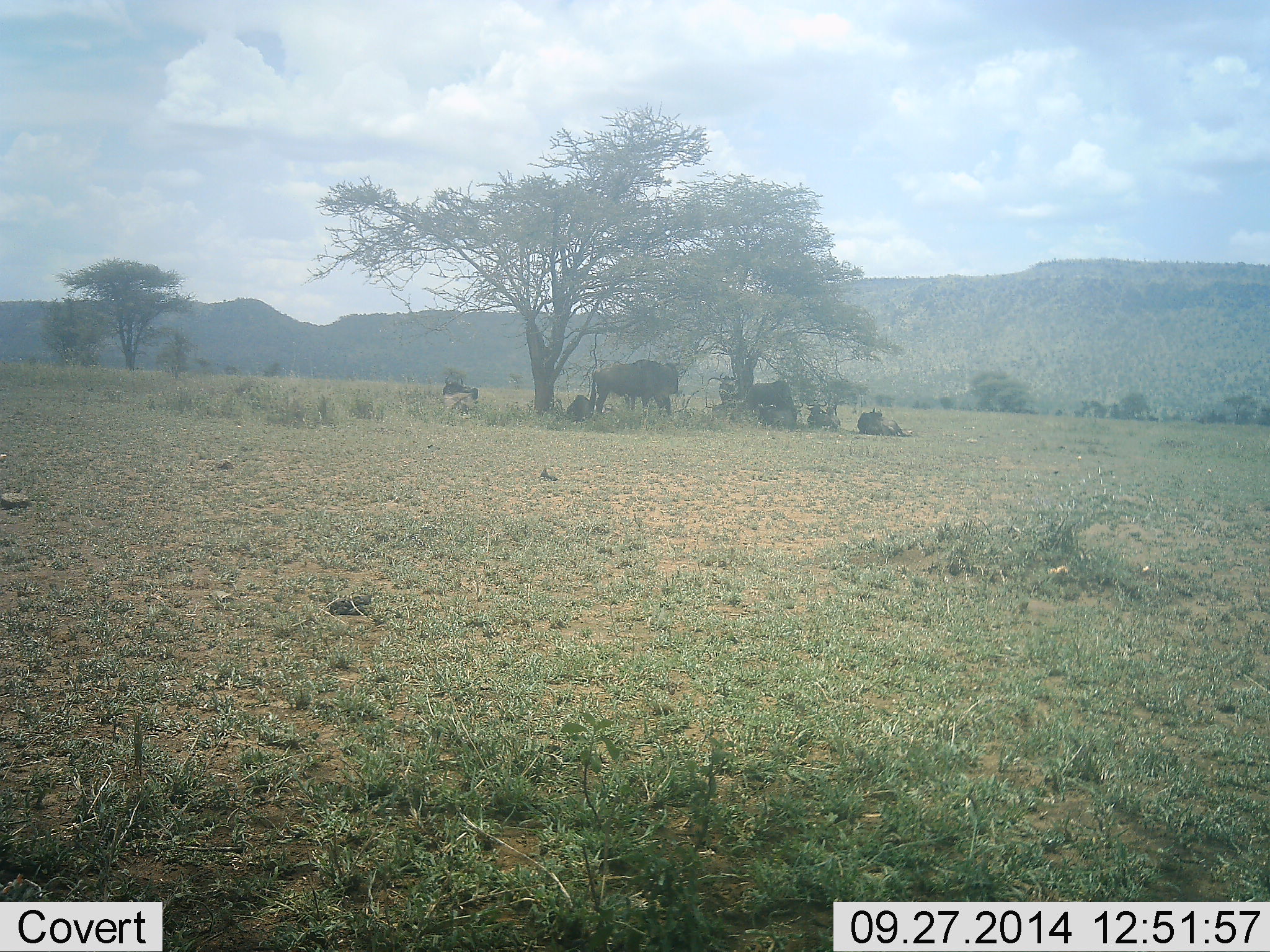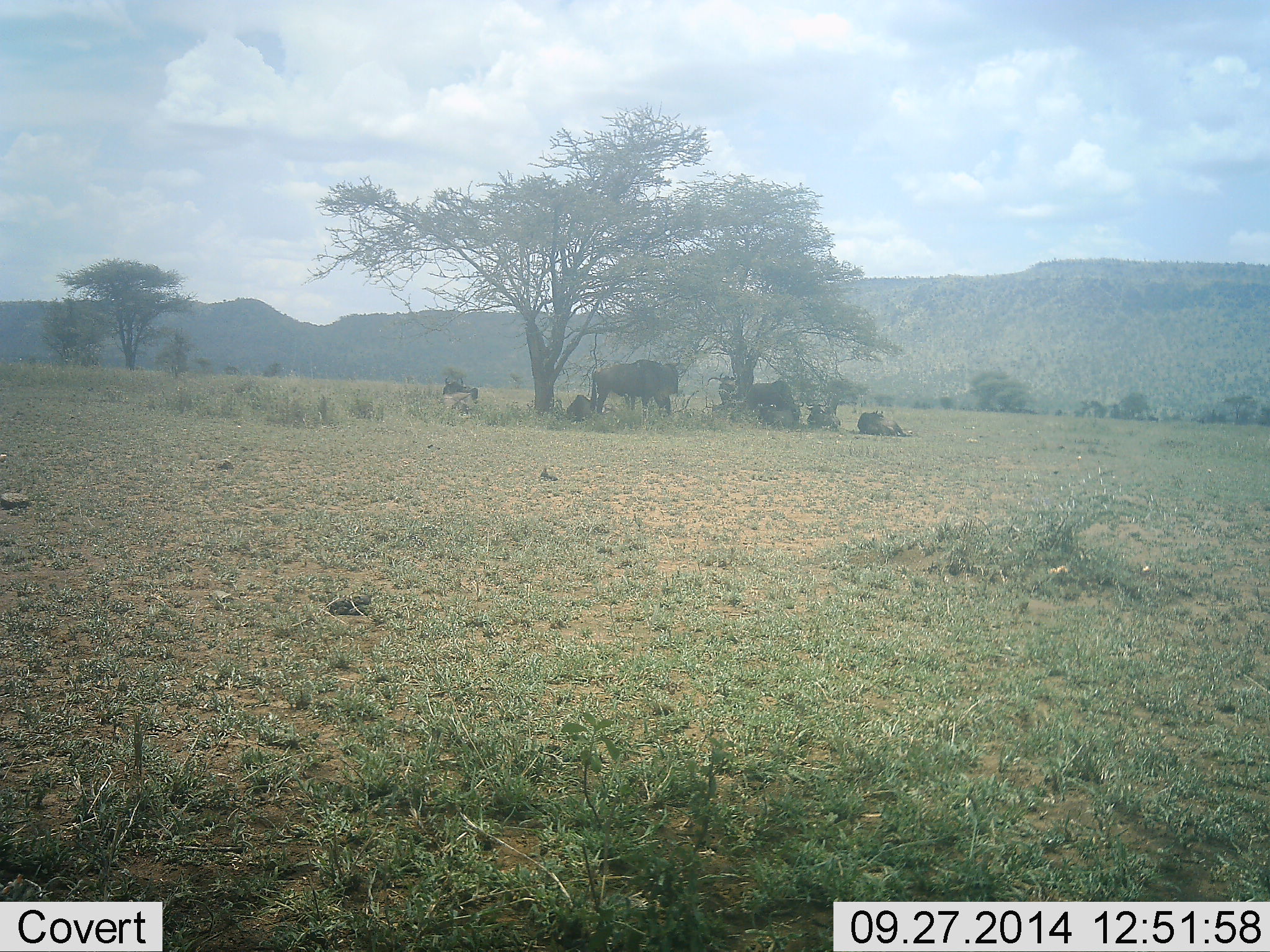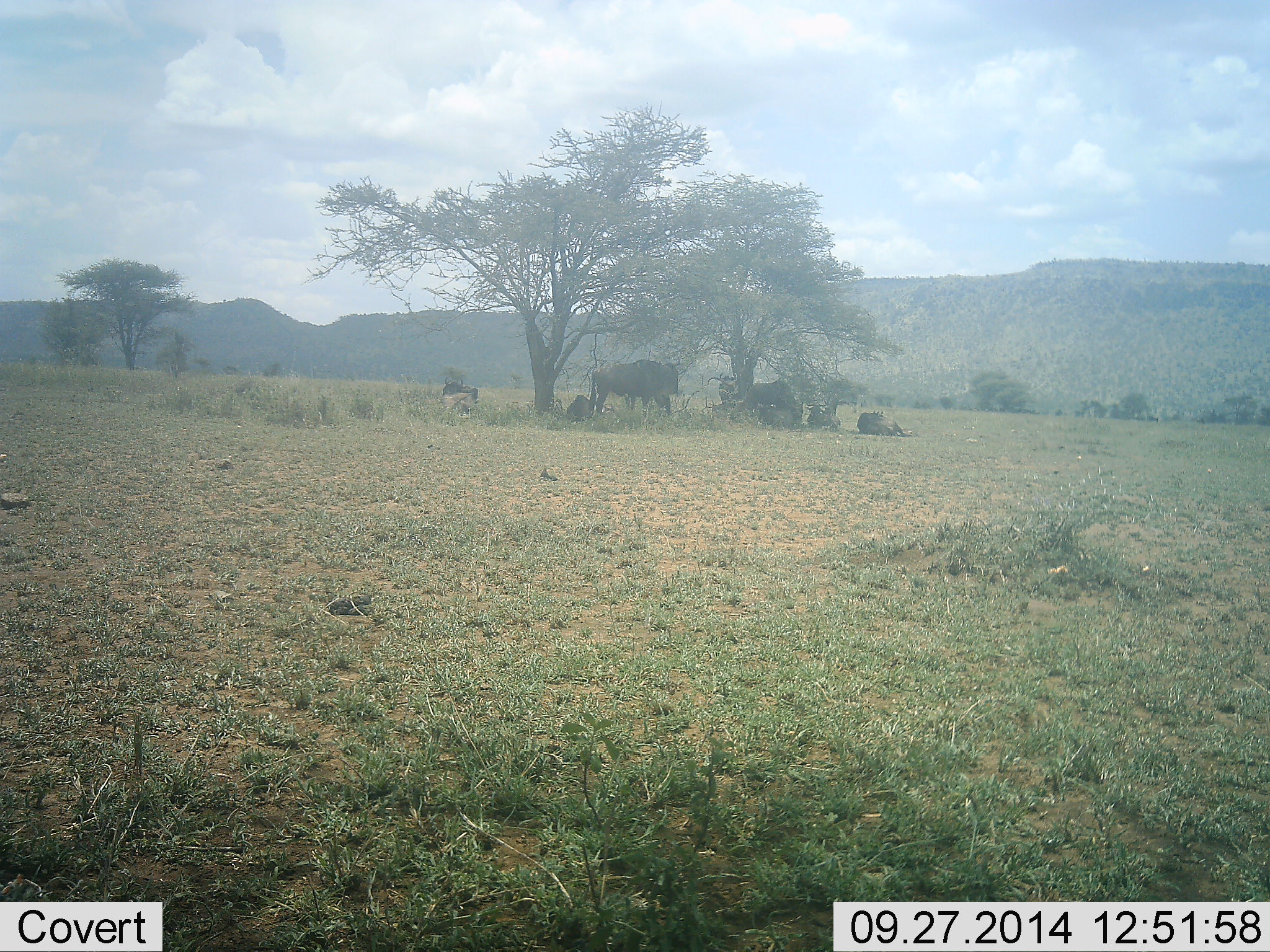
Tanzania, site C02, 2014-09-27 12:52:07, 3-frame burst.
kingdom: Animalia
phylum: Chordata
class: Mammalia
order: Artiodactyla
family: Bovidae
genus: Connochaetes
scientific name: Connochaetes taurinus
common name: blue wildebeest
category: wildebeest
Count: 6.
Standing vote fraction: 80%.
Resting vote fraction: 90%.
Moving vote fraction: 10%.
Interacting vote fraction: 0%.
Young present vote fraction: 10%.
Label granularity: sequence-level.